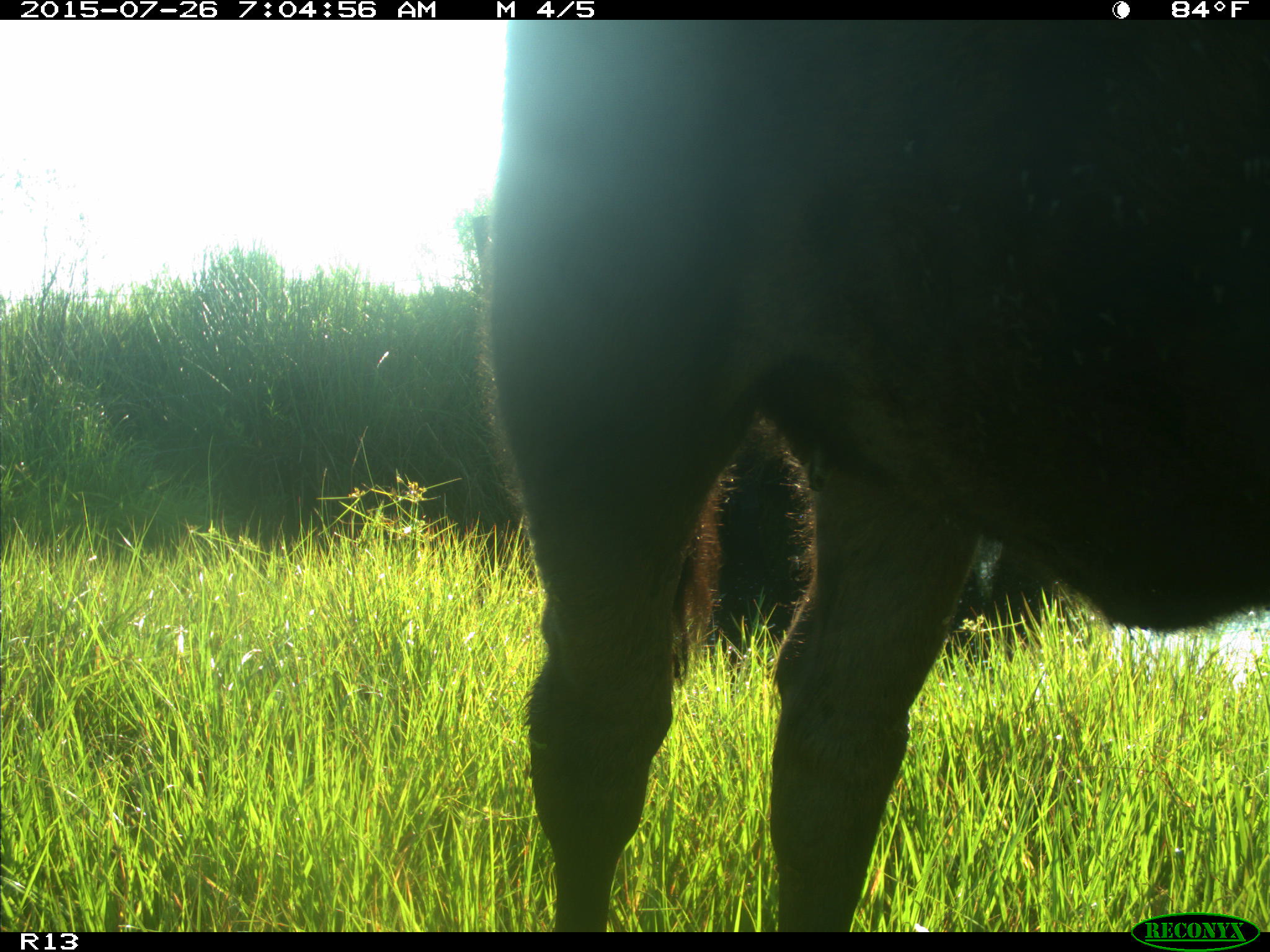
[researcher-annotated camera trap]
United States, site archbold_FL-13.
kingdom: Animalia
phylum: Chordata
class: Mammalia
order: Artiodactyla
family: Bovidae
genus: Bos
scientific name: Bos taurus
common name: domestic cow